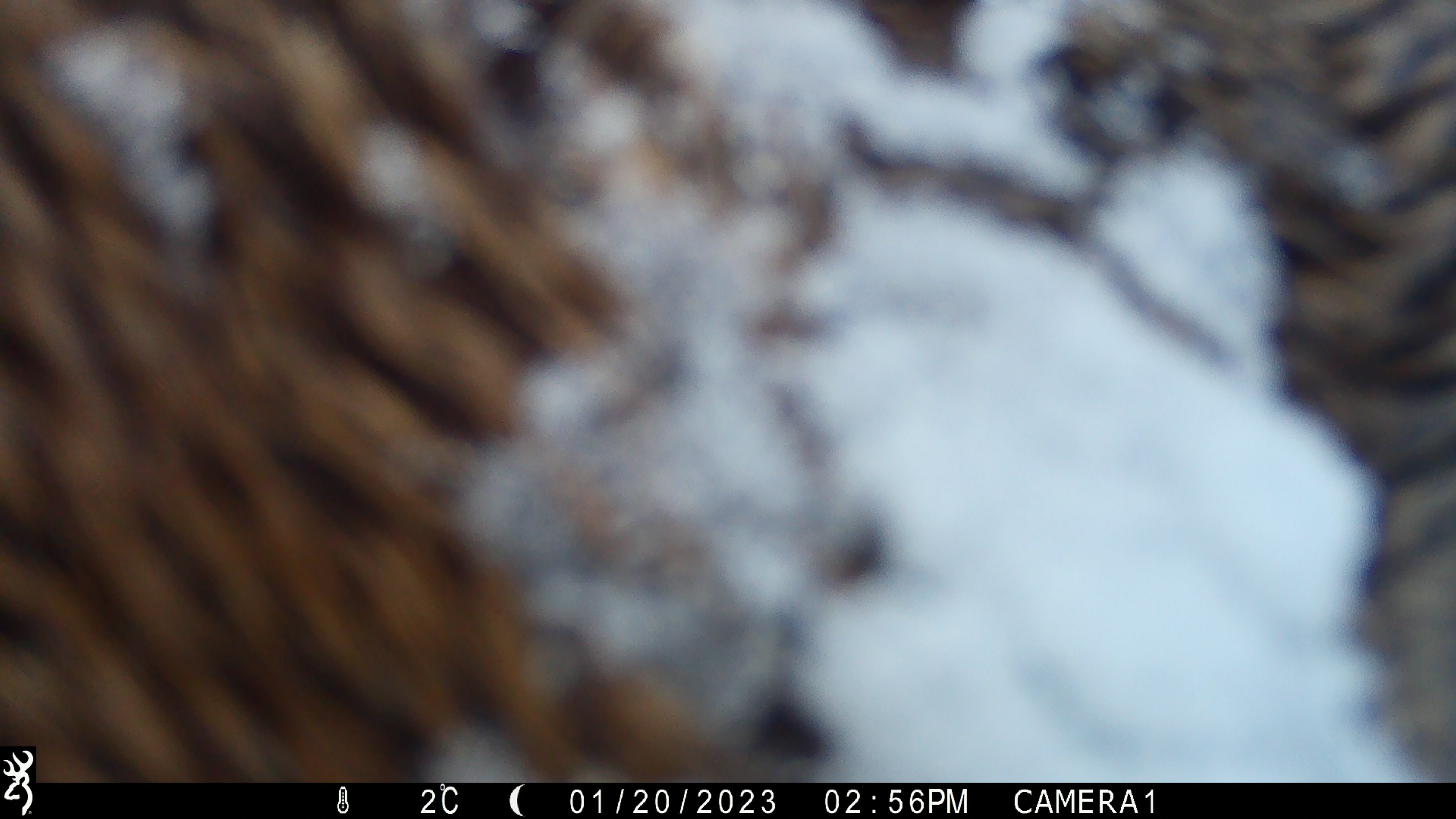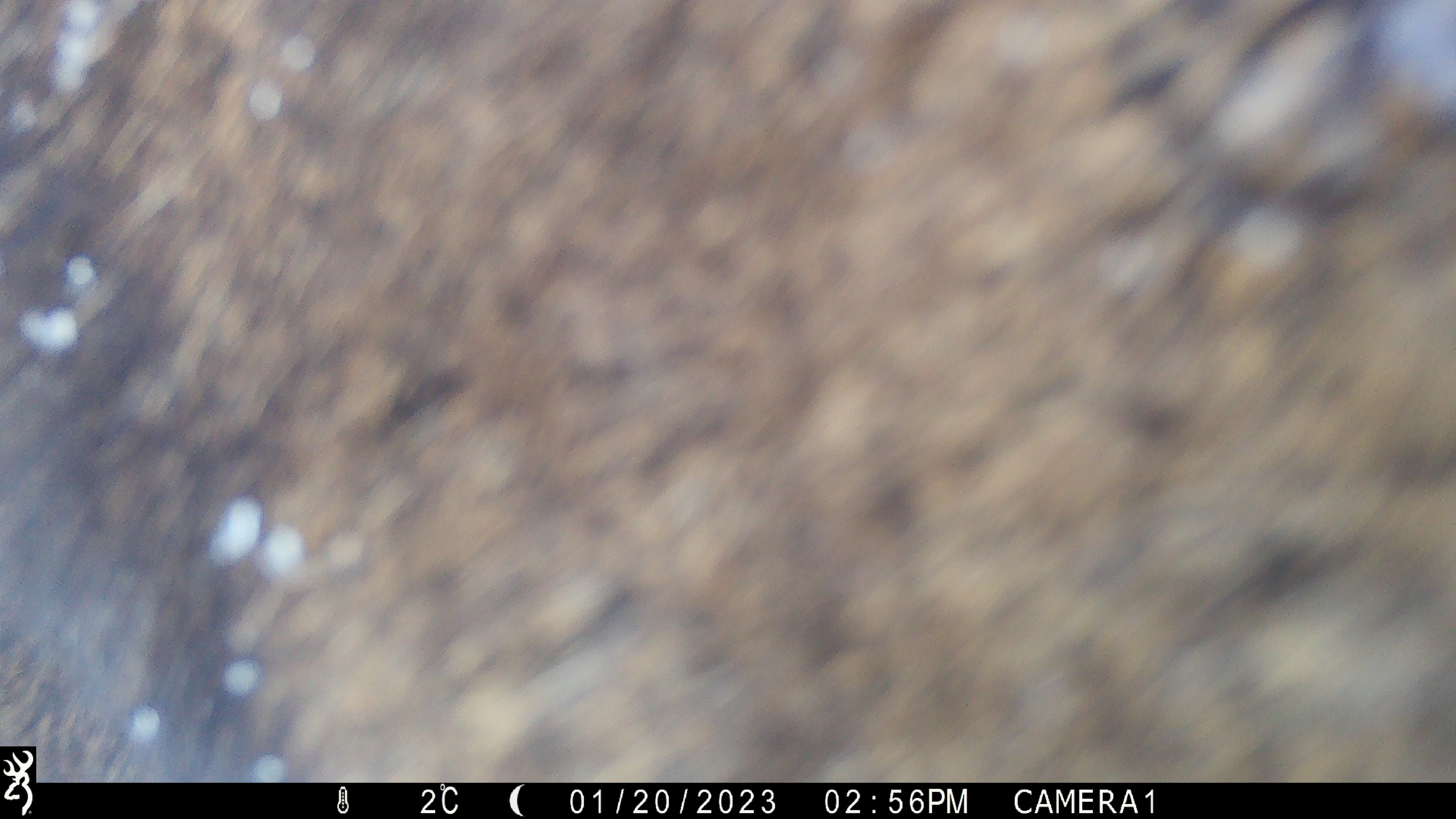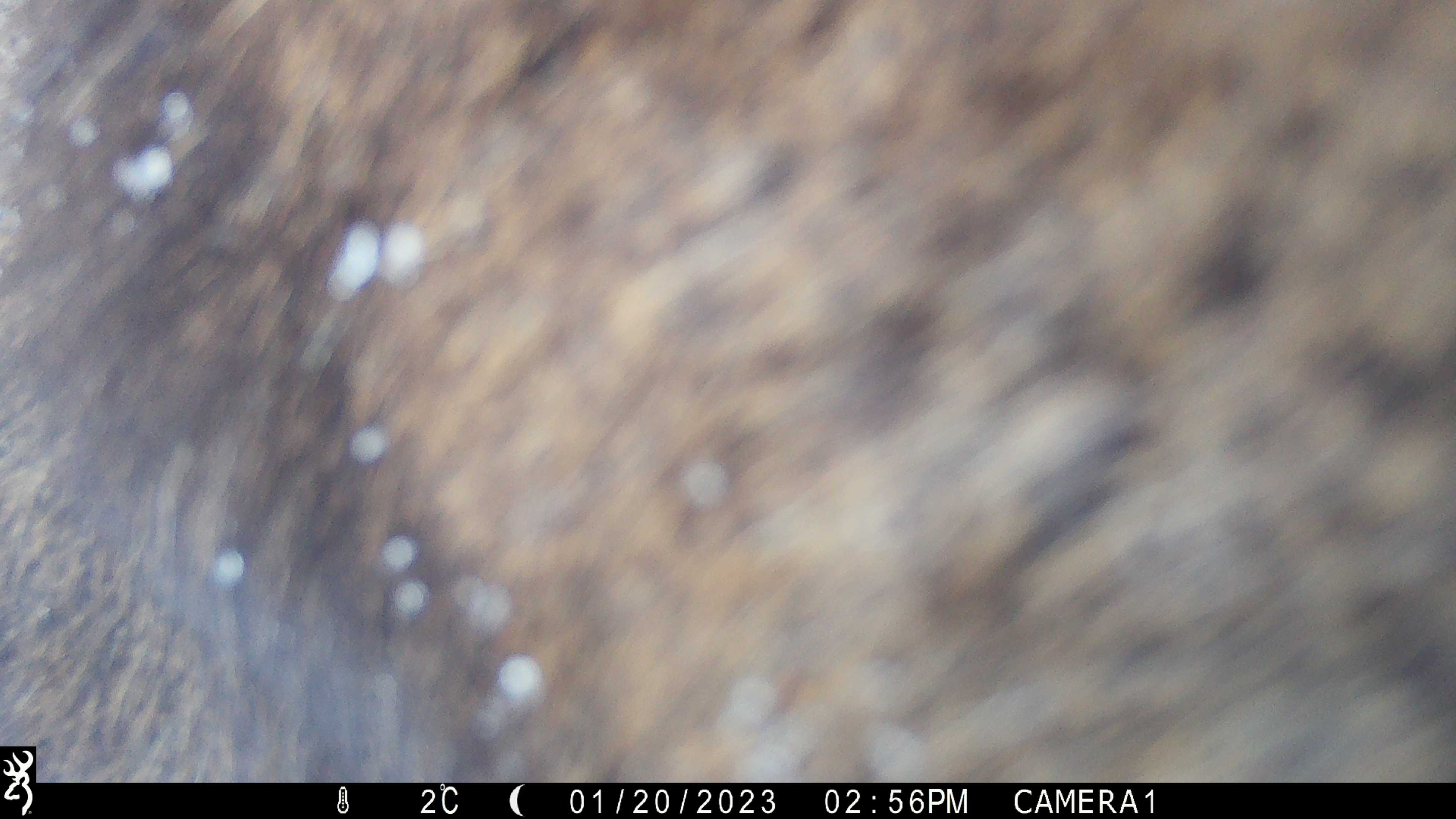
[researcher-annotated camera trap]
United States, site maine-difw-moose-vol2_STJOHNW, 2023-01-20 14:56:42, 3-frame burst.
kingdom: Animalia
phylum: Chordata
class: Mammalia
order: Artiodactyla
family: Cervidae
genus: Alces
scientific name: Alces alces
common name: moose